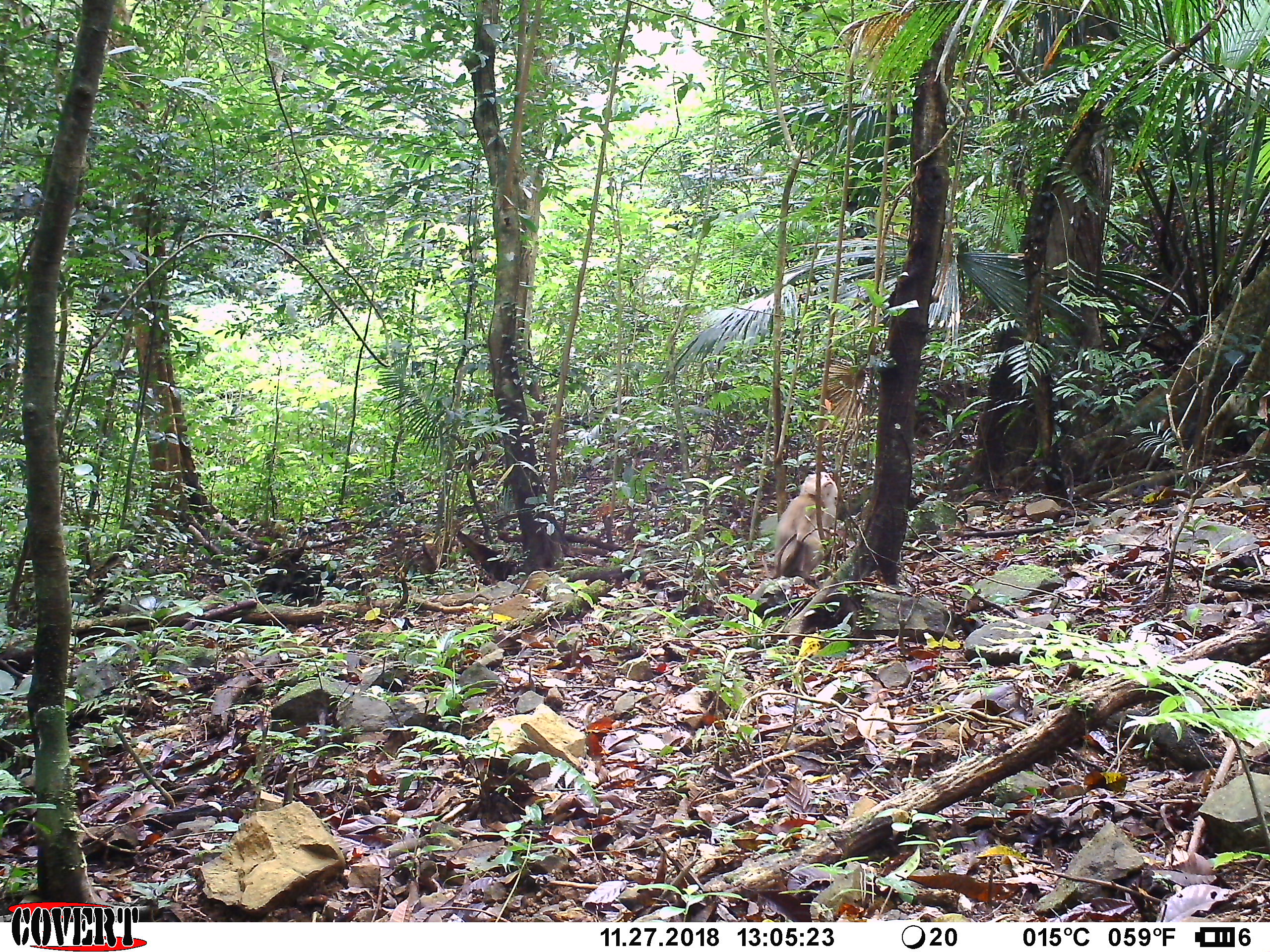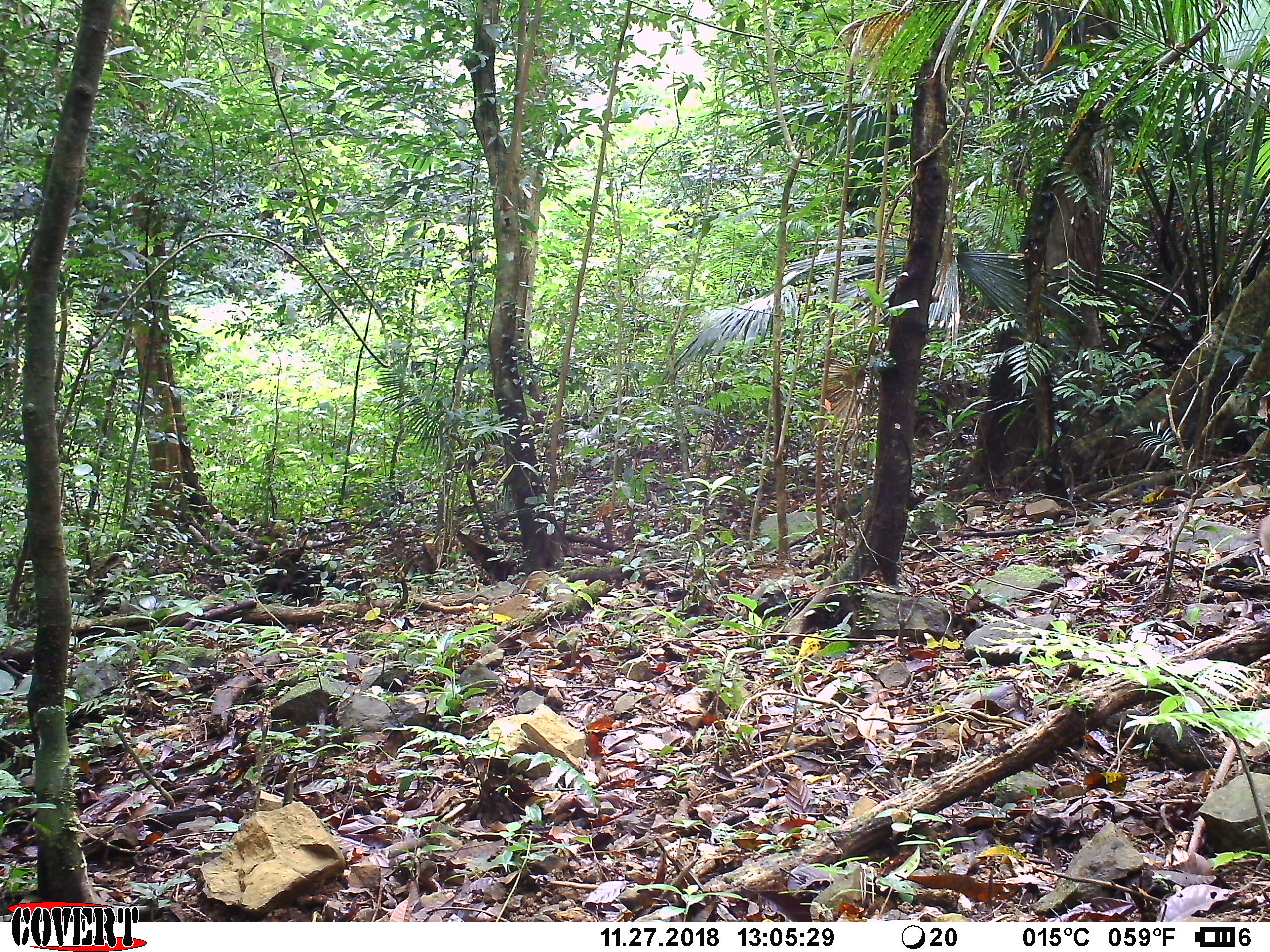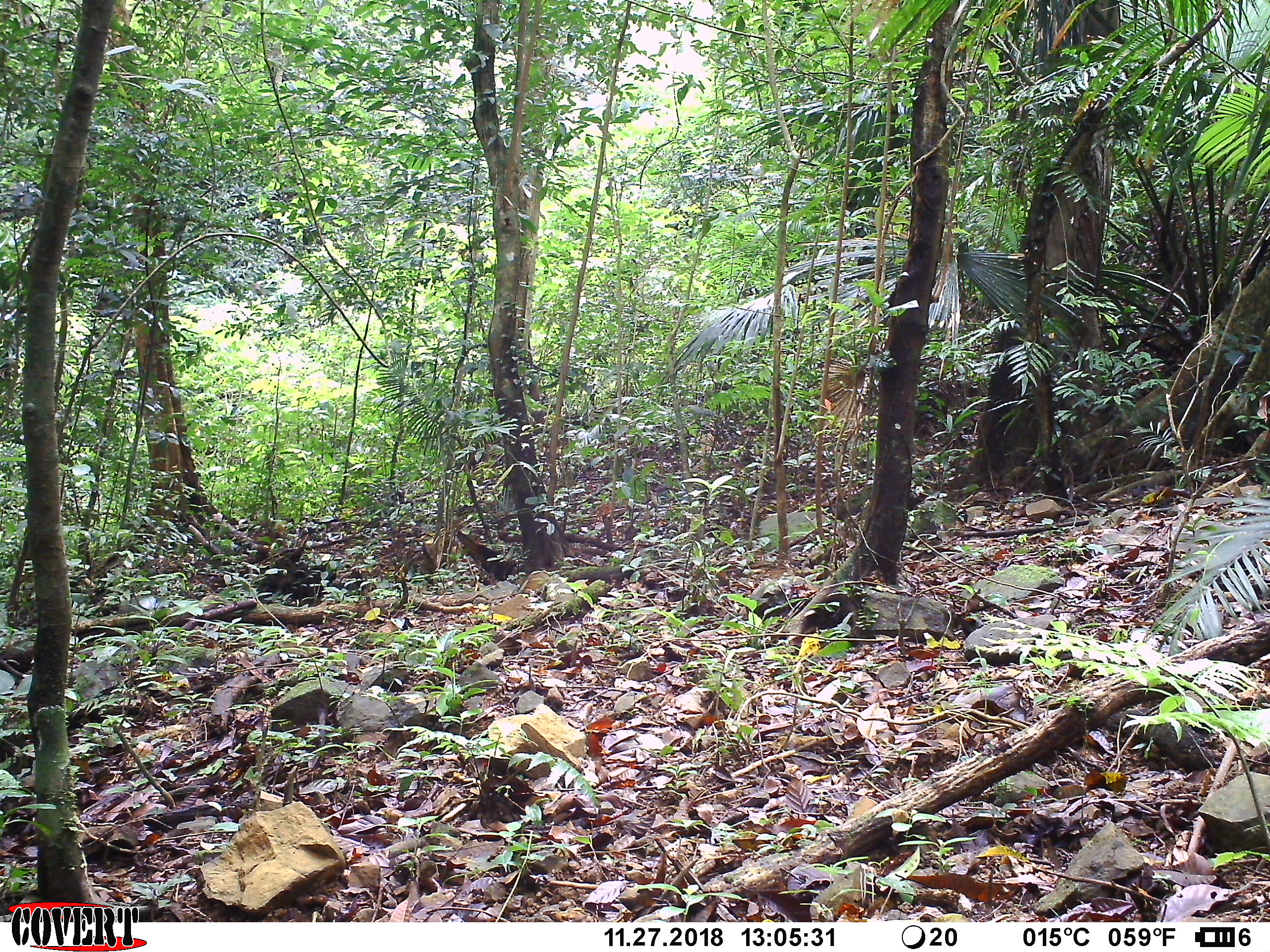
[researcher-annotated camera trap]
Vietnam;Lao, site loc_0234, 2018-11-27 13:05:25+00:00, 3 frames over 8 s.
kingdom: Animalia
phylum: Chordata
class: Mammalia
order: Primates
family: Cercopithecidae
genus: Macaca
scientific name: Macaca nemestrina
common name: pig-tailed macaque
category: pig tailed macaque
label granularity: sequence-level